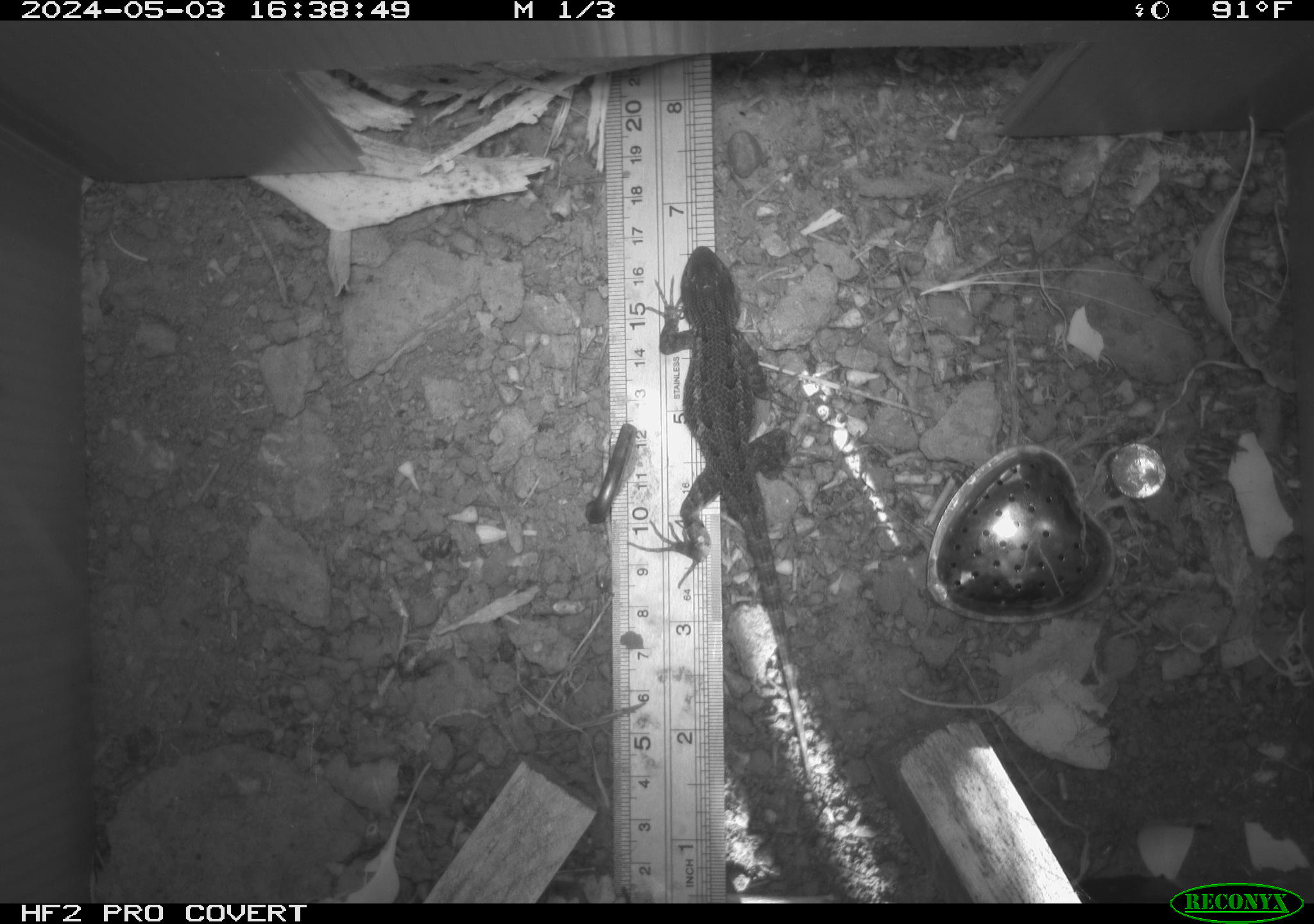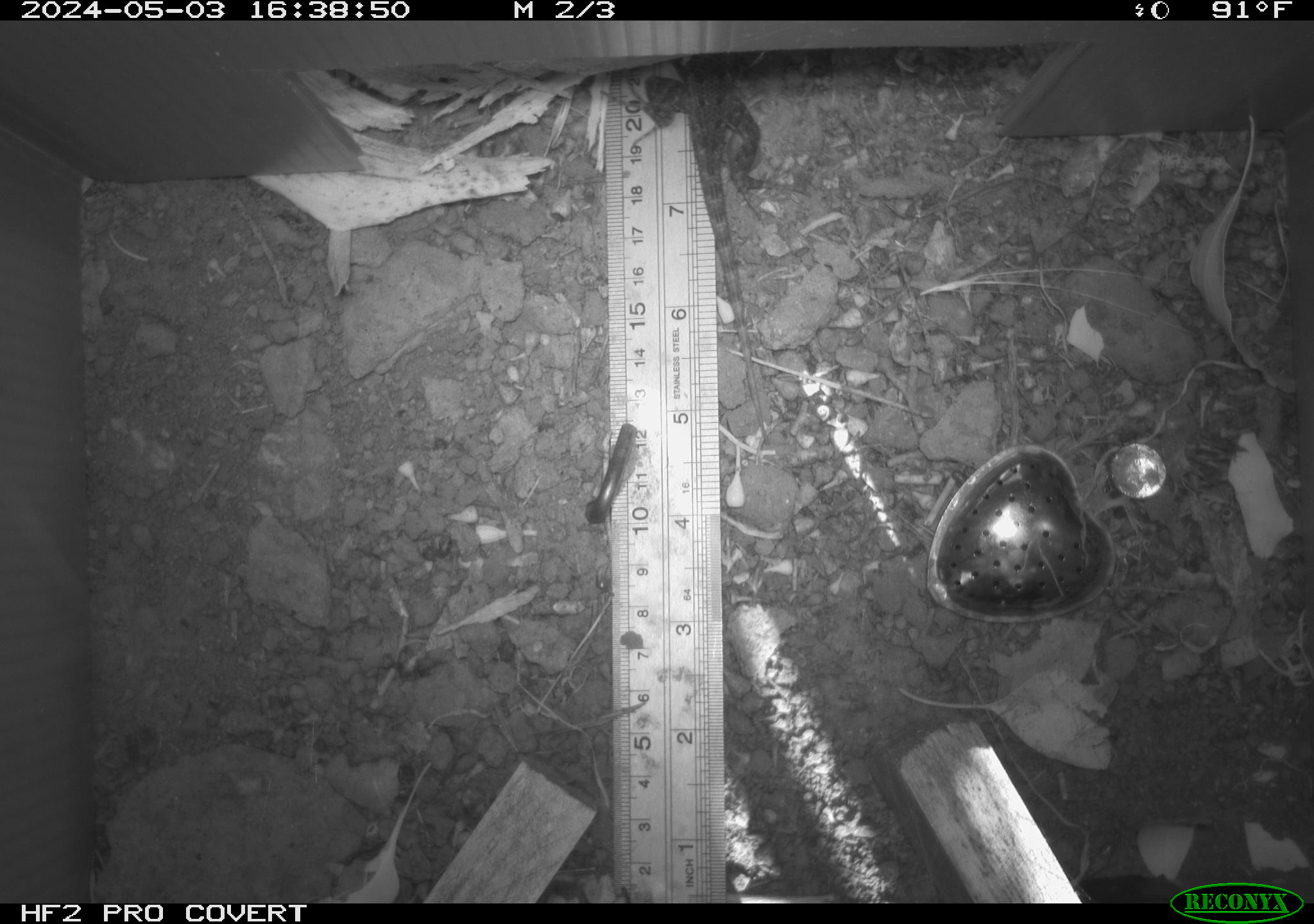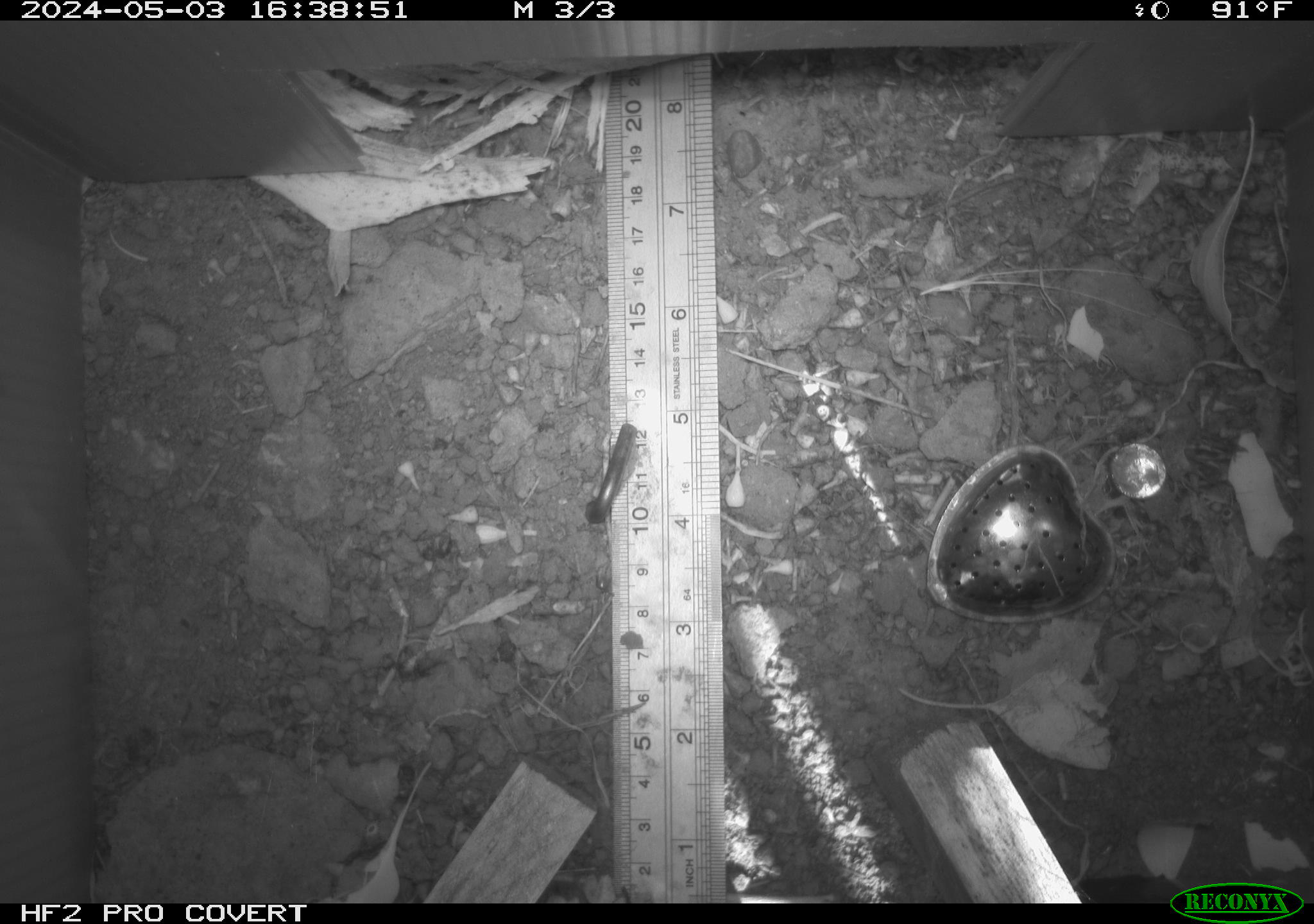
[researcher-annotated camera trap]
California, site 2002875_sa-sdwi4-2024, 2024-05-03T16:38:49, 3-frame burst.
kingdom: Animalia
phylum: Chordata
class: Reptilia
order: Squamata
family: Phrynosomatidae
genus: Sceloporus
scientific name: Sceloporus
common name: spiny lizards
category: sceloporus species